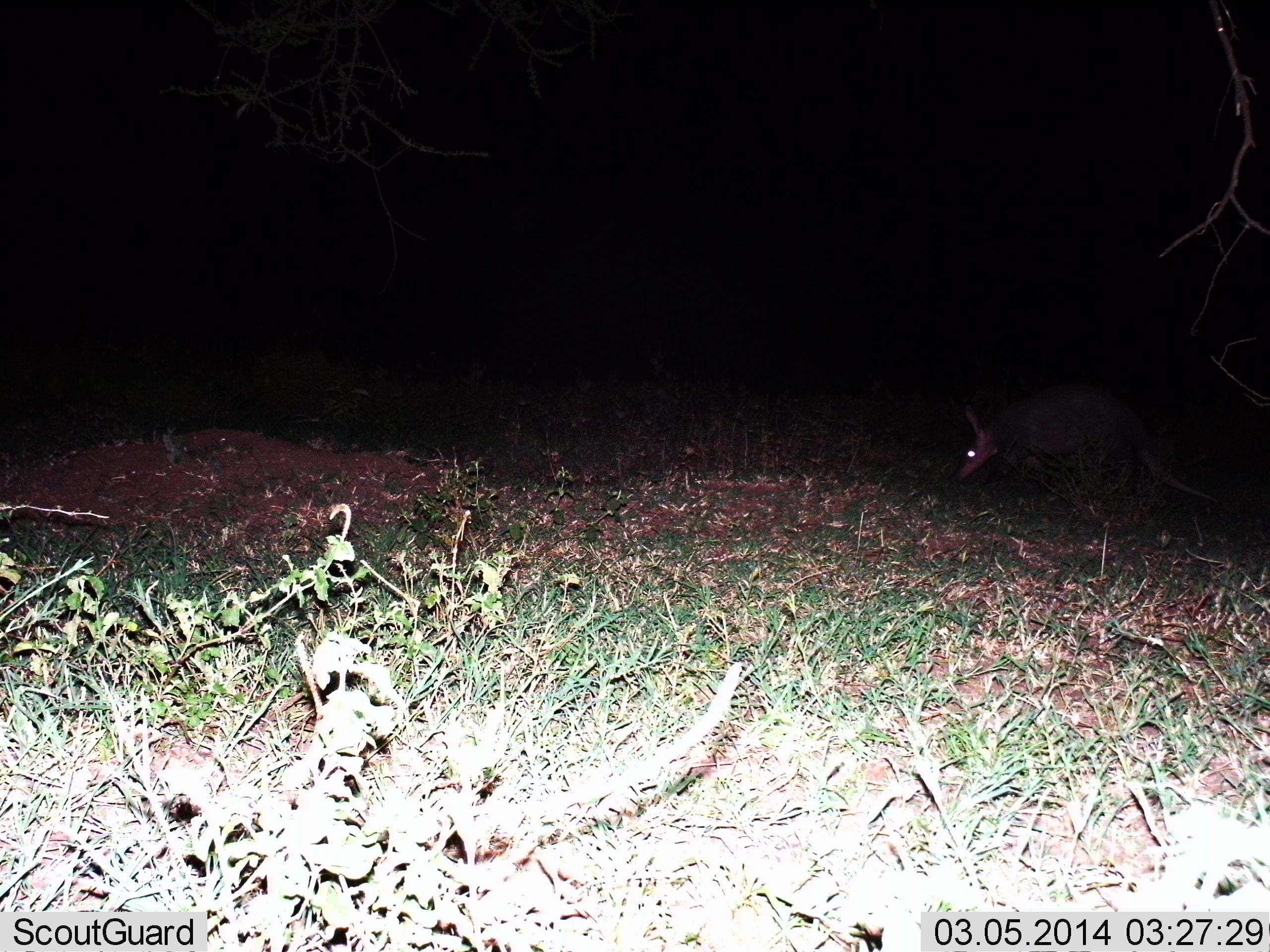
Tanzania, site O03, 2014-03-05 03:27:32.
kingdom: Animalia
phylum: Chordata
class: Mammalia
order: Tubulidentata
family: Orycteropodidae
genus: Orycteropus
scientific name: Orycteropus afer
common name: aardvark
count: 1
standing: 27%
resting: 0%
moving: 64%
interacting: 0%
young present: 0%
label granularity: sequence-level